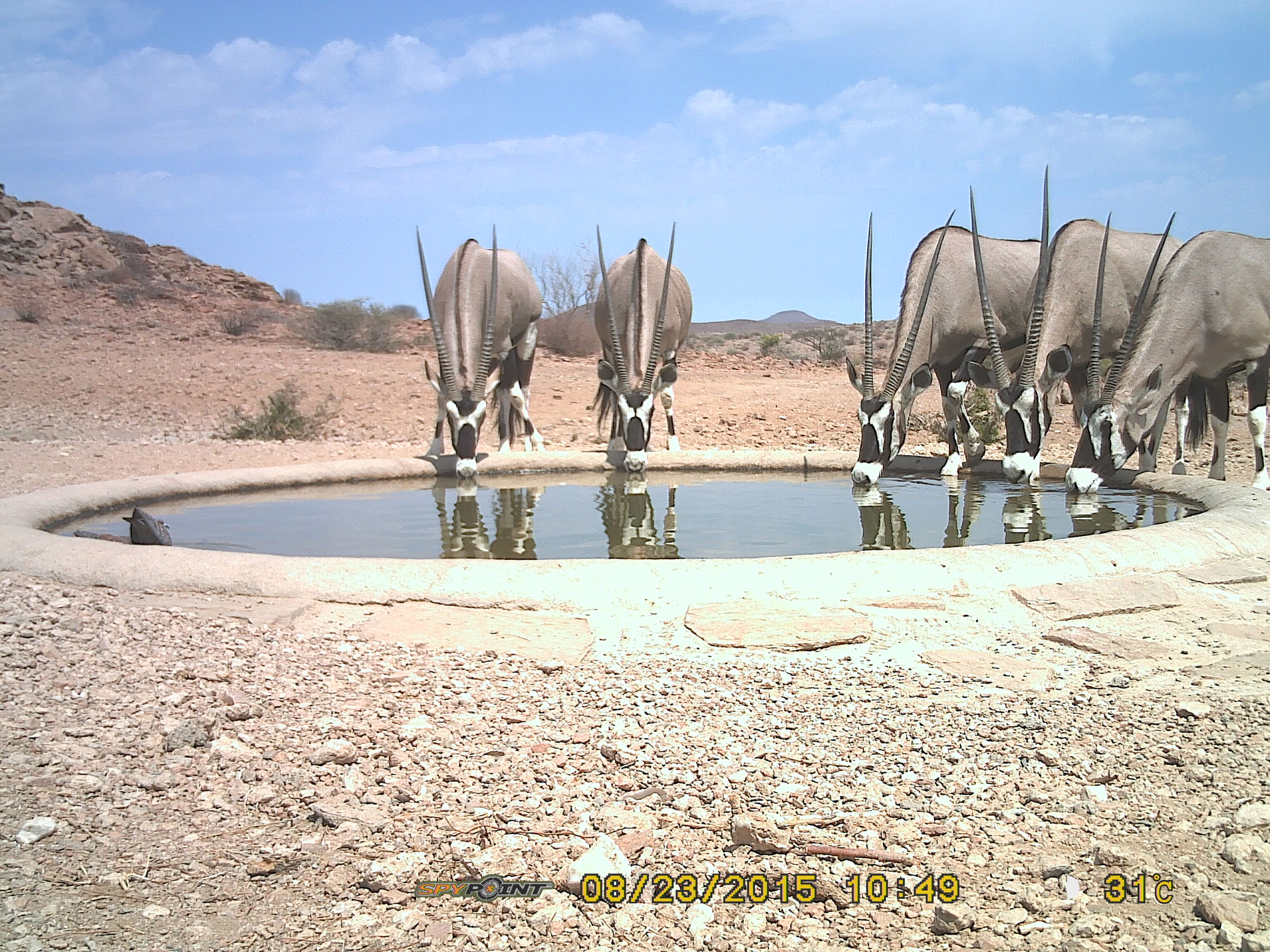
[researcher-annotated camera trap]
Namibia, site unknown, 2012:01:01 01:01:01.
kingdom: Animalia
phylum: Chordata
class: Mammalia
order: Artiodactyla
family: Bovidae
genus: Oryx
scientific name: Oryx gazella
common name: gemsbok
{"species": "Oryx gazella (gemsbok)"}